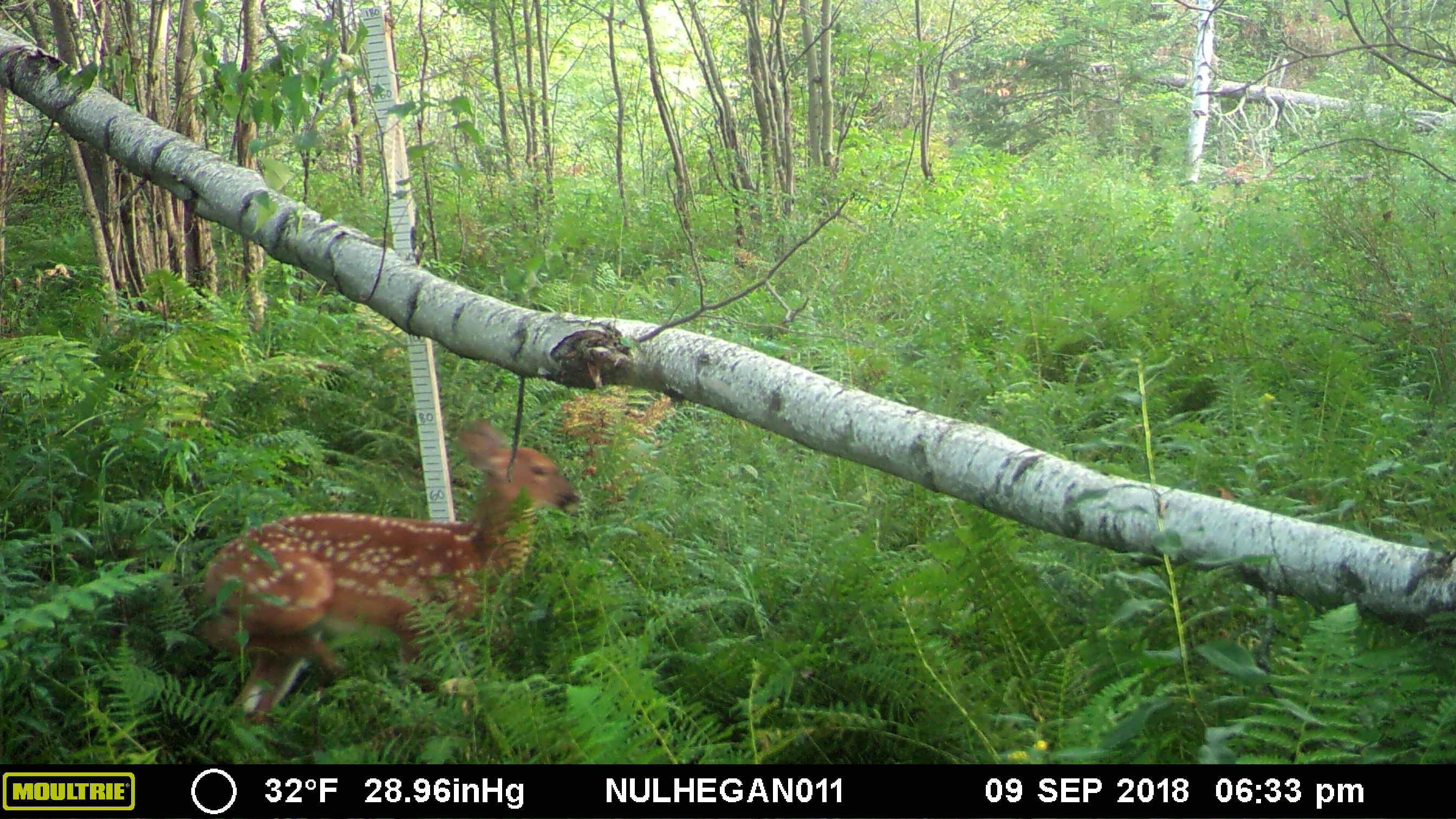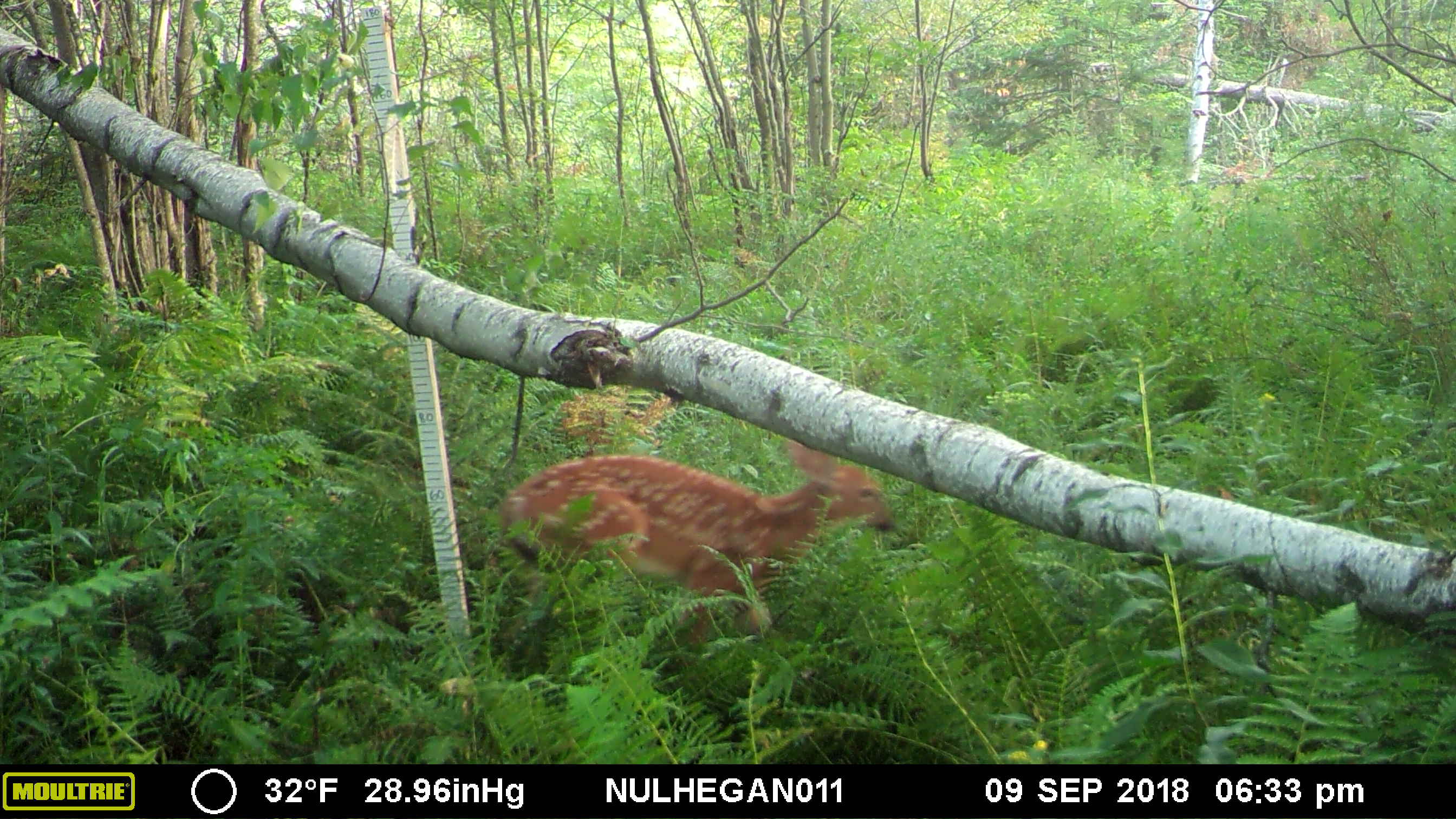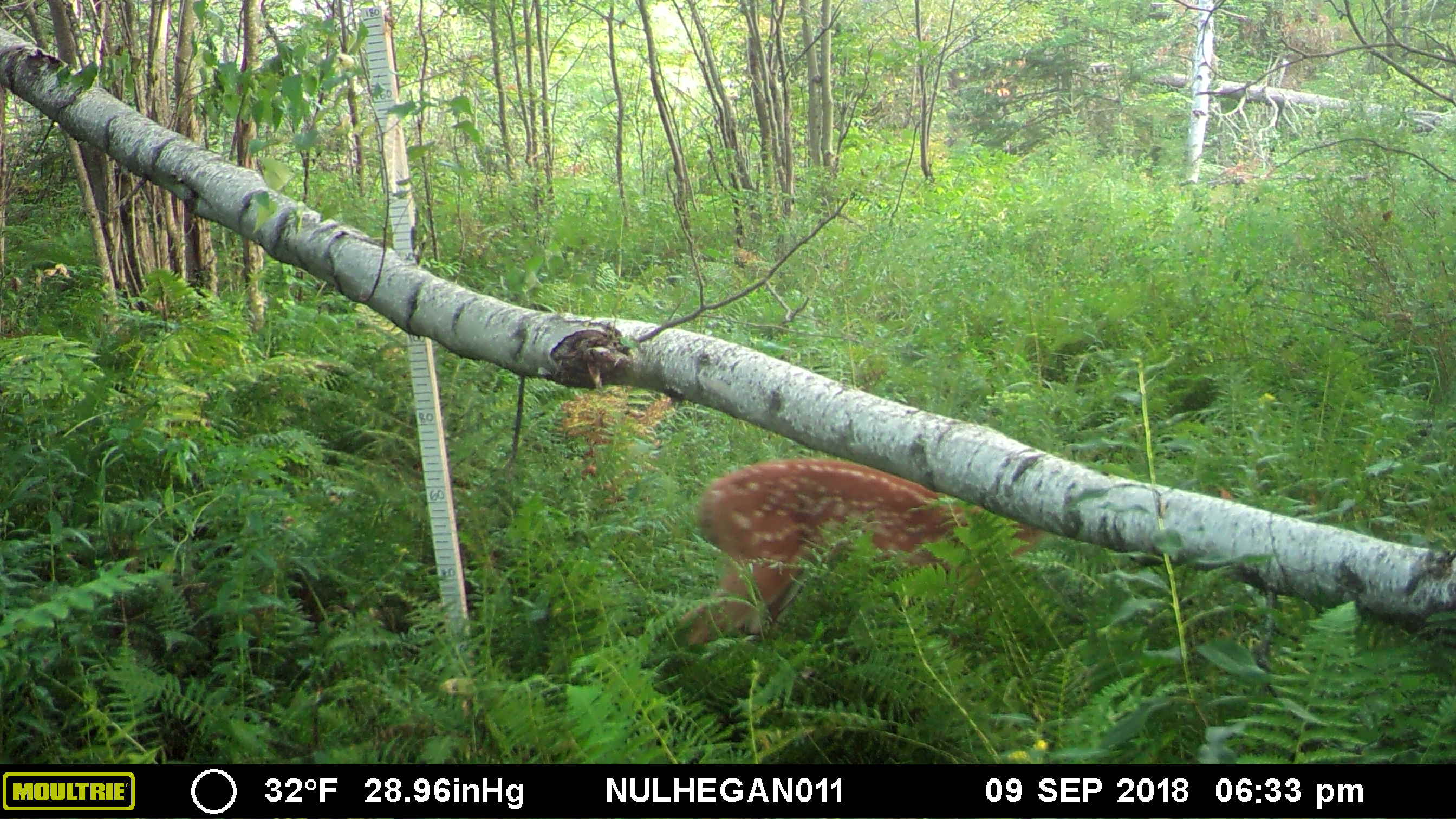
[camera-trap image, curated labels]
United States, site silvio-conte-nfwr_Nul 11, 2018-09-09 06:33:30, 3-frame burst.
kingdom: Animalia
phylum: Chordata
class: Mammalia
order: Artiodactyla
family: Cervidae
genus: Odocoileus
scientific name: Odocoileus virginianus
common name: white-tailed deer